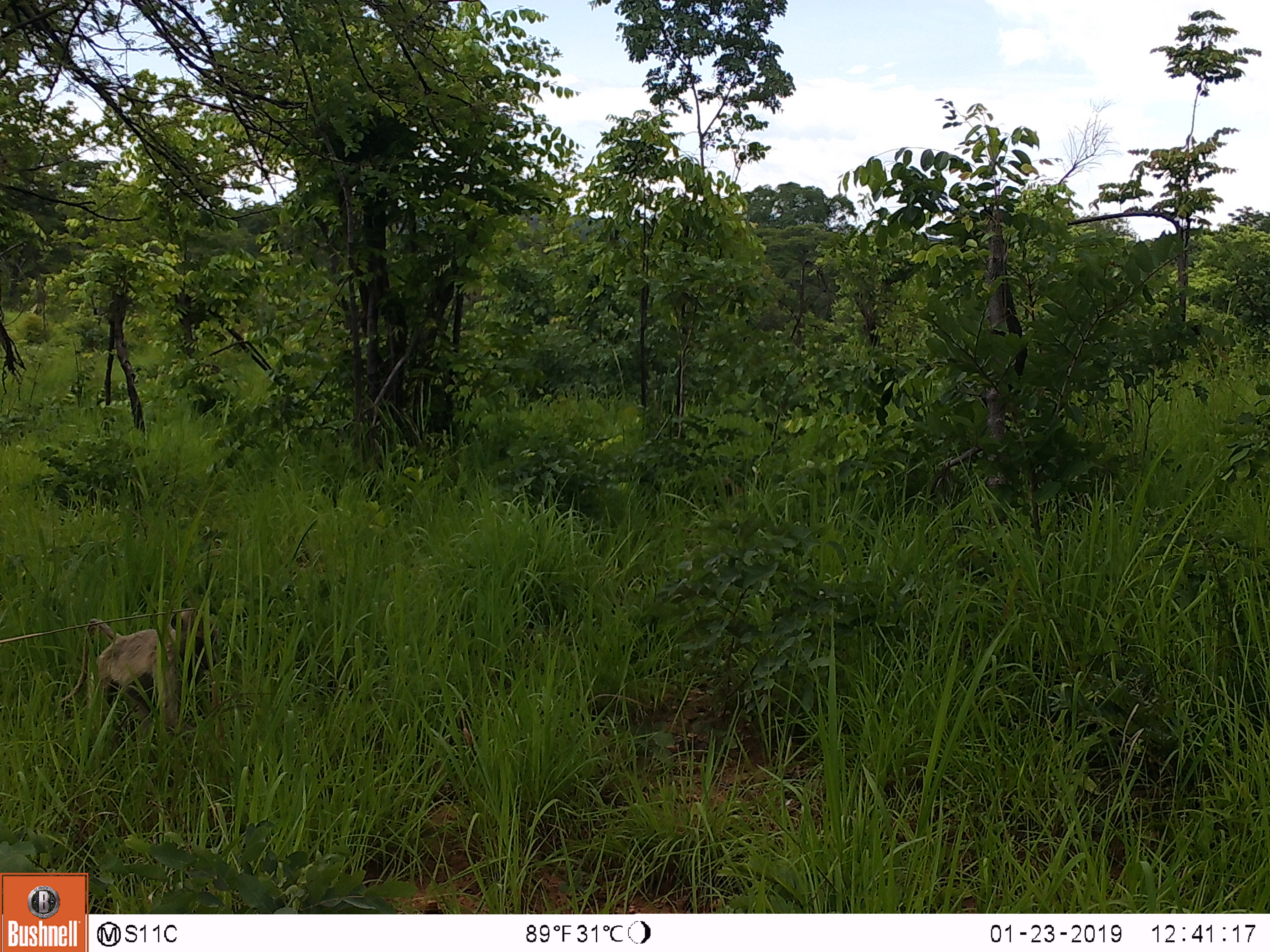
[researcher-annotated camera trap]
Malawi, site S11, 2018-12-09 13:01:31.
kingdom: Animalia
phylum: Chordata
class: Mammalia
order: Primates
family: Cercopithecidae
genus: Papio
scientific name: Papio cynocephalus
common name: yellow baboon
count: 1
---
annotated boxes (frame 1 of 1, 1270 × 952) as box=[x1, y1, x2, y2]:
yellow baboon: box=[59, 576, 224, 764]